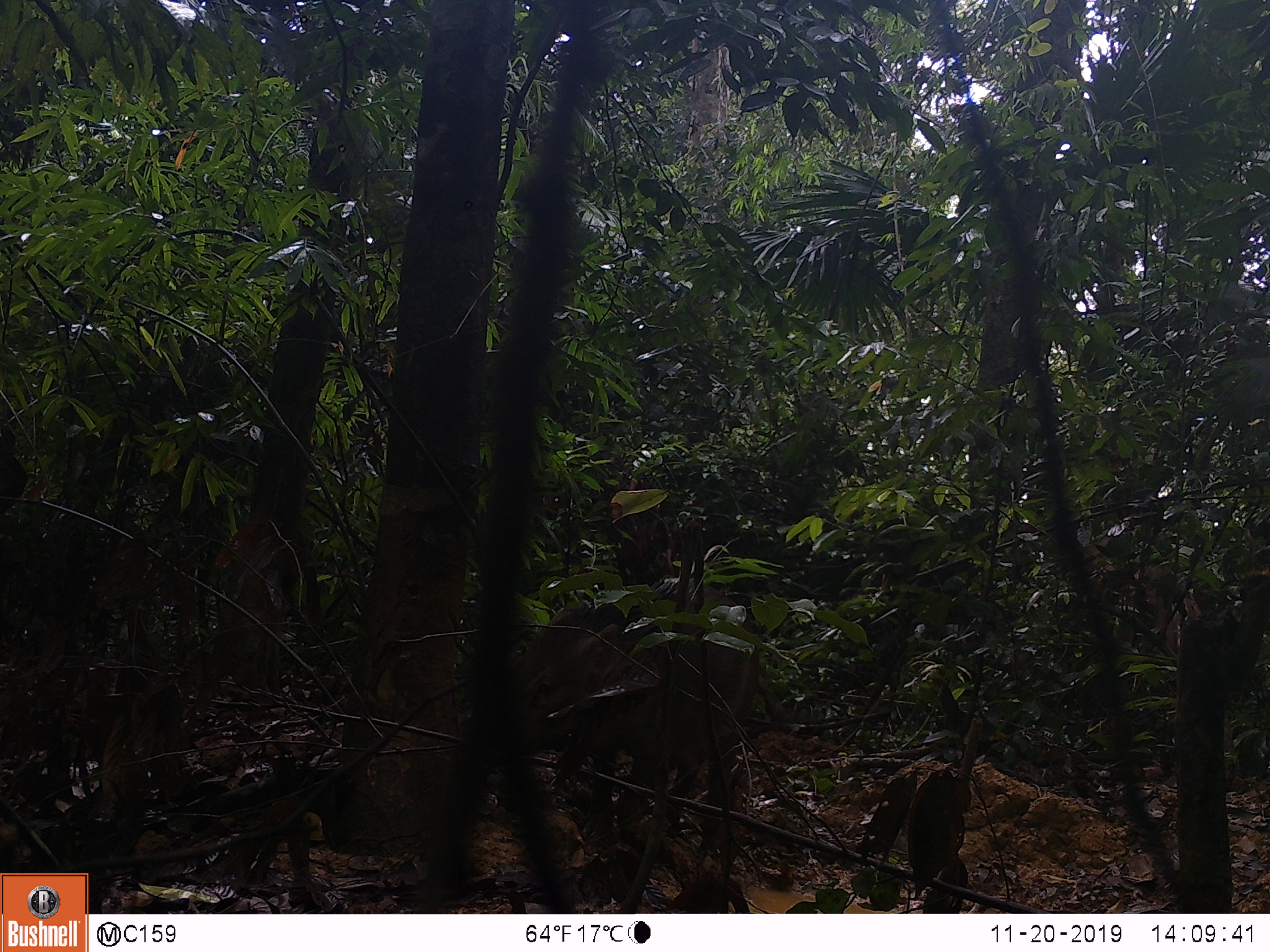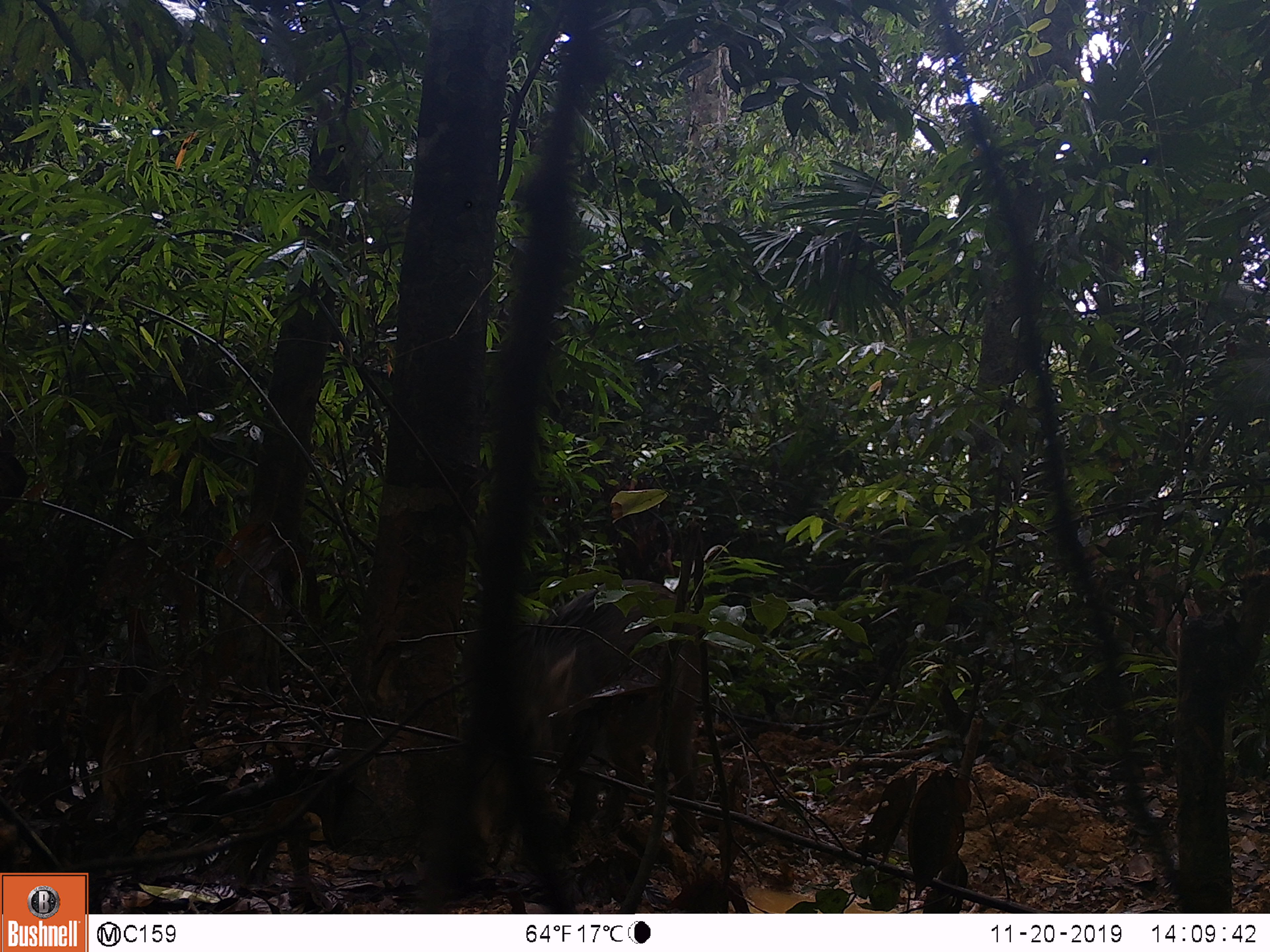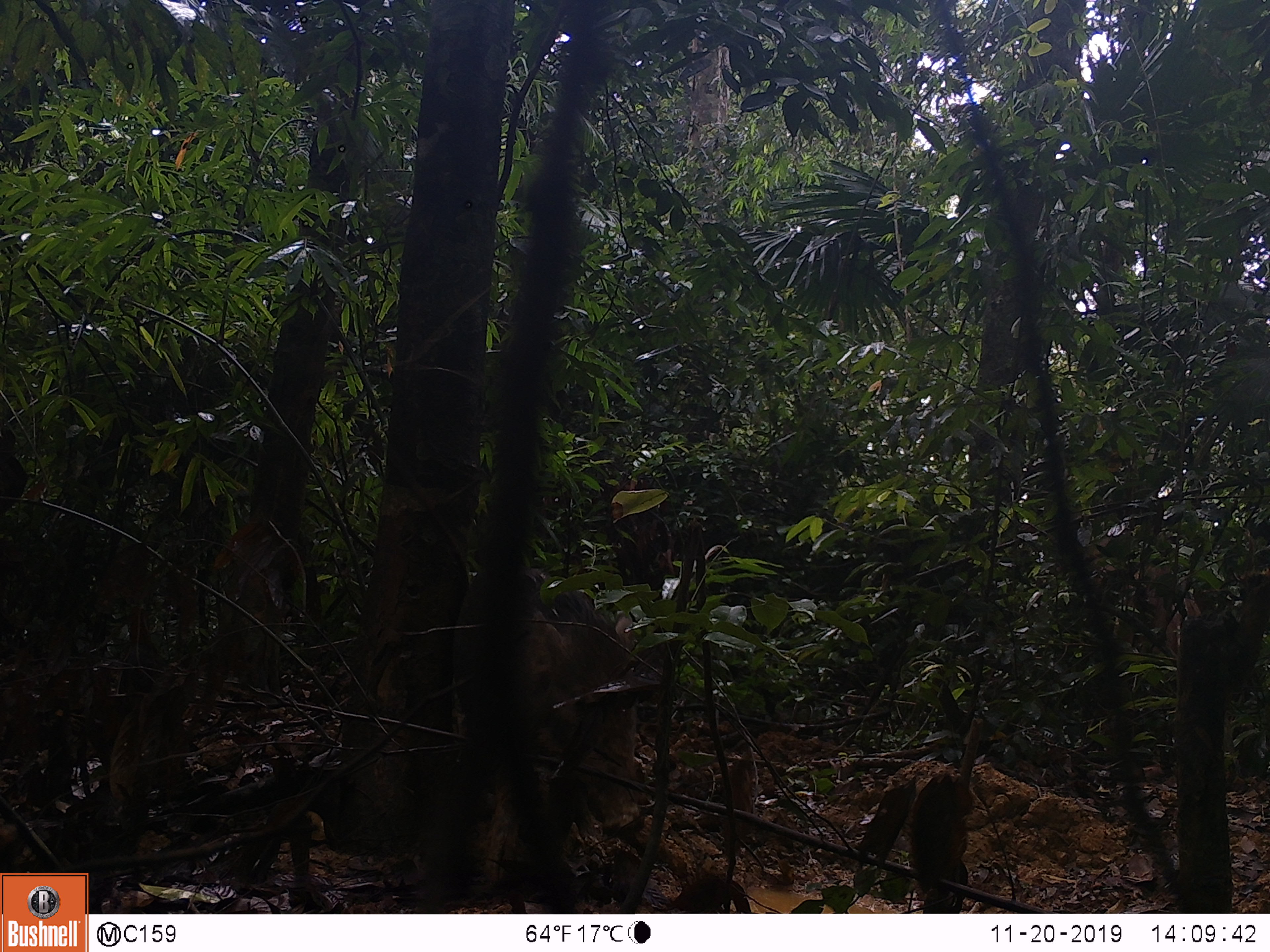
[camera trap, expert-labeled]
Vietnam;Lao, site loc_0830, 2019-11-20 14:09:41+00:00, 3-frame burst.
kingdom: Animalia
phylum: Chordata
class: Mammalia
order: Artiodactyla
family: Suidae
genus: Sus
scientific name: Sus scrofa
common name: eurasian wild pig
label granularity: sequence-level